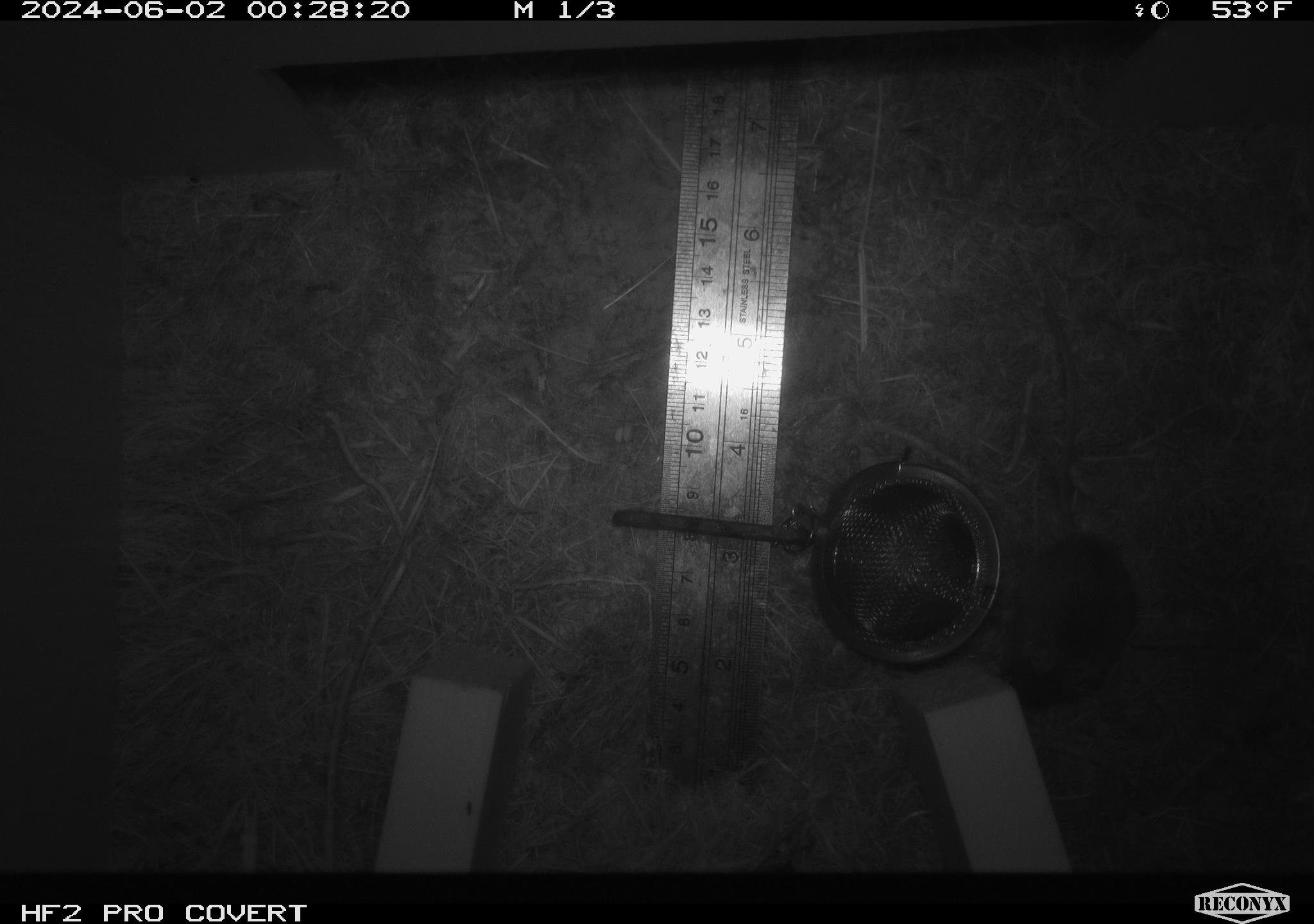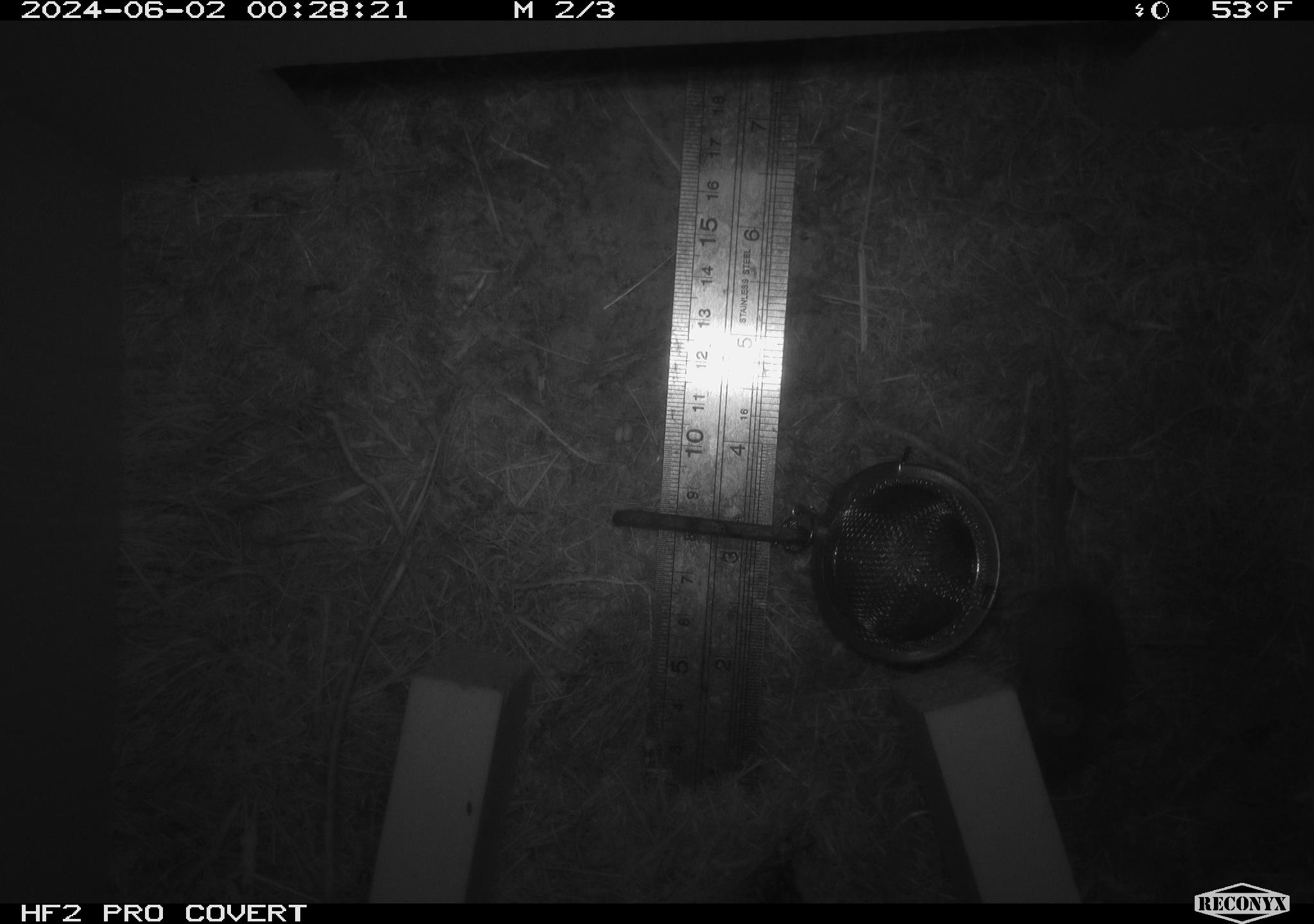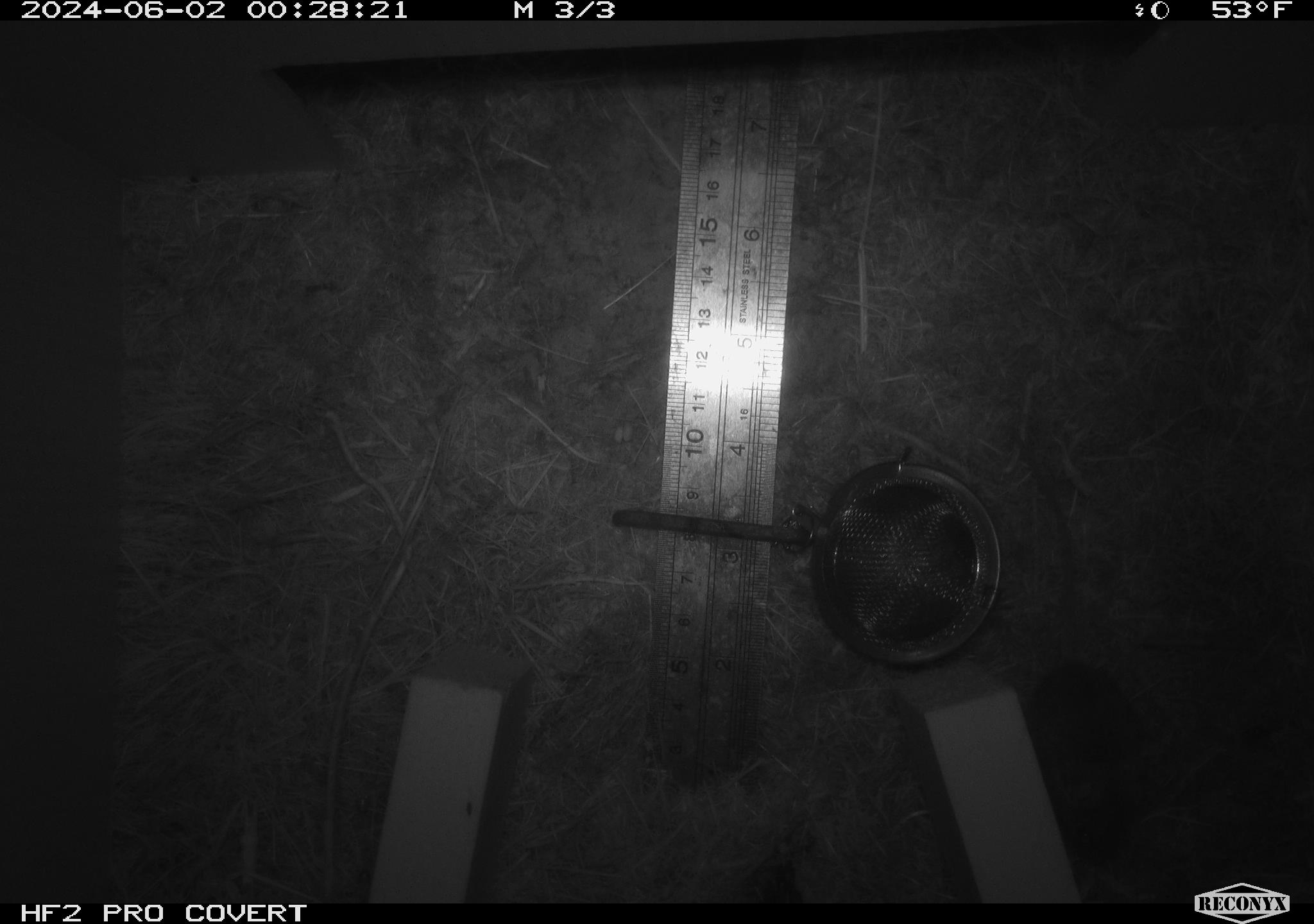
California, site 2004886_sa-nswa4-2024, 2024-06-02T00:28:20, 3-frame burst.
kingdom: Animalia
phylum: Chordata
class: Mammalia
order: Rodentia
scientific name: Rodentia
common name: rodent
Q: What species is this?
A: Rodent (Rodentia).